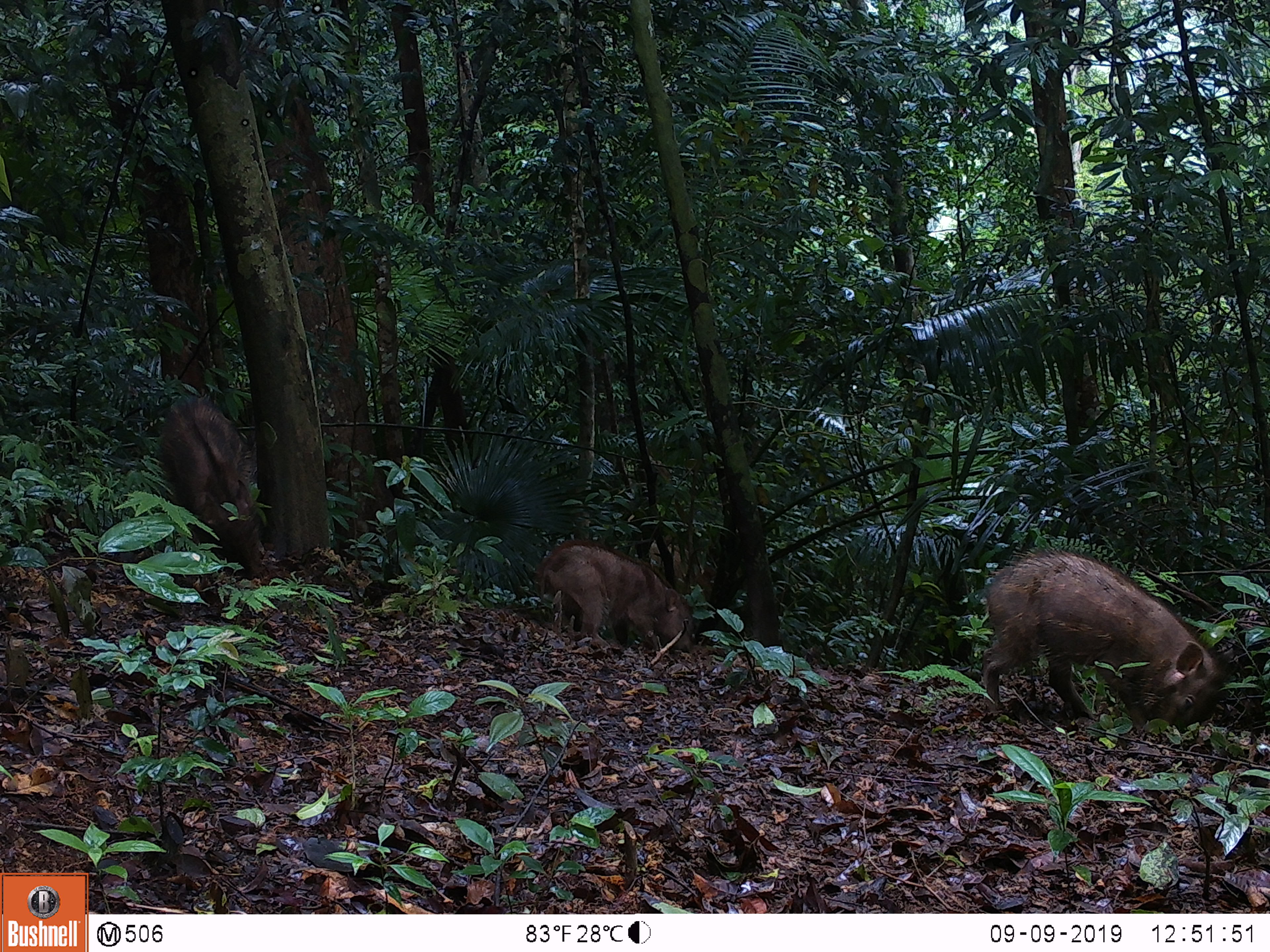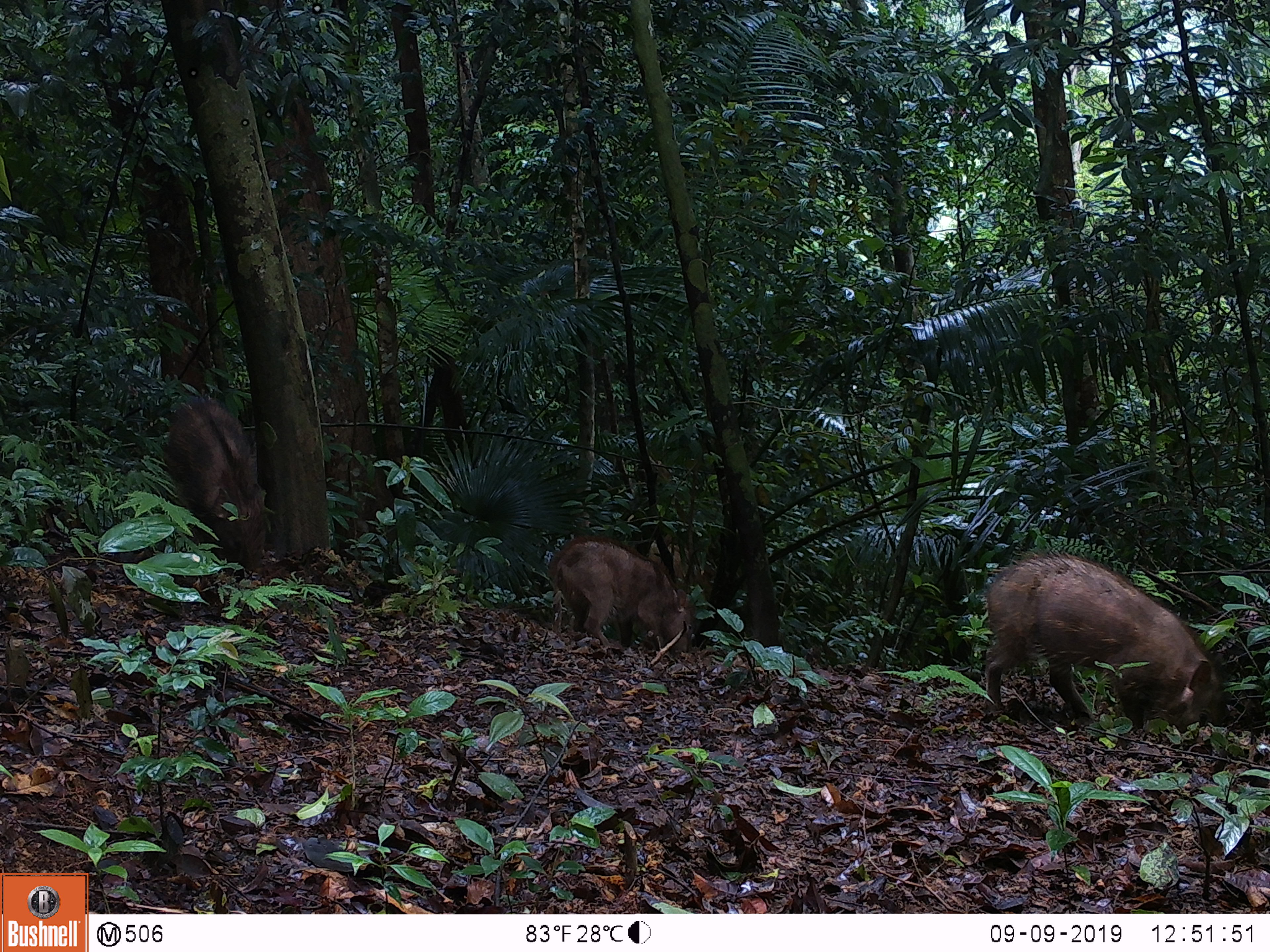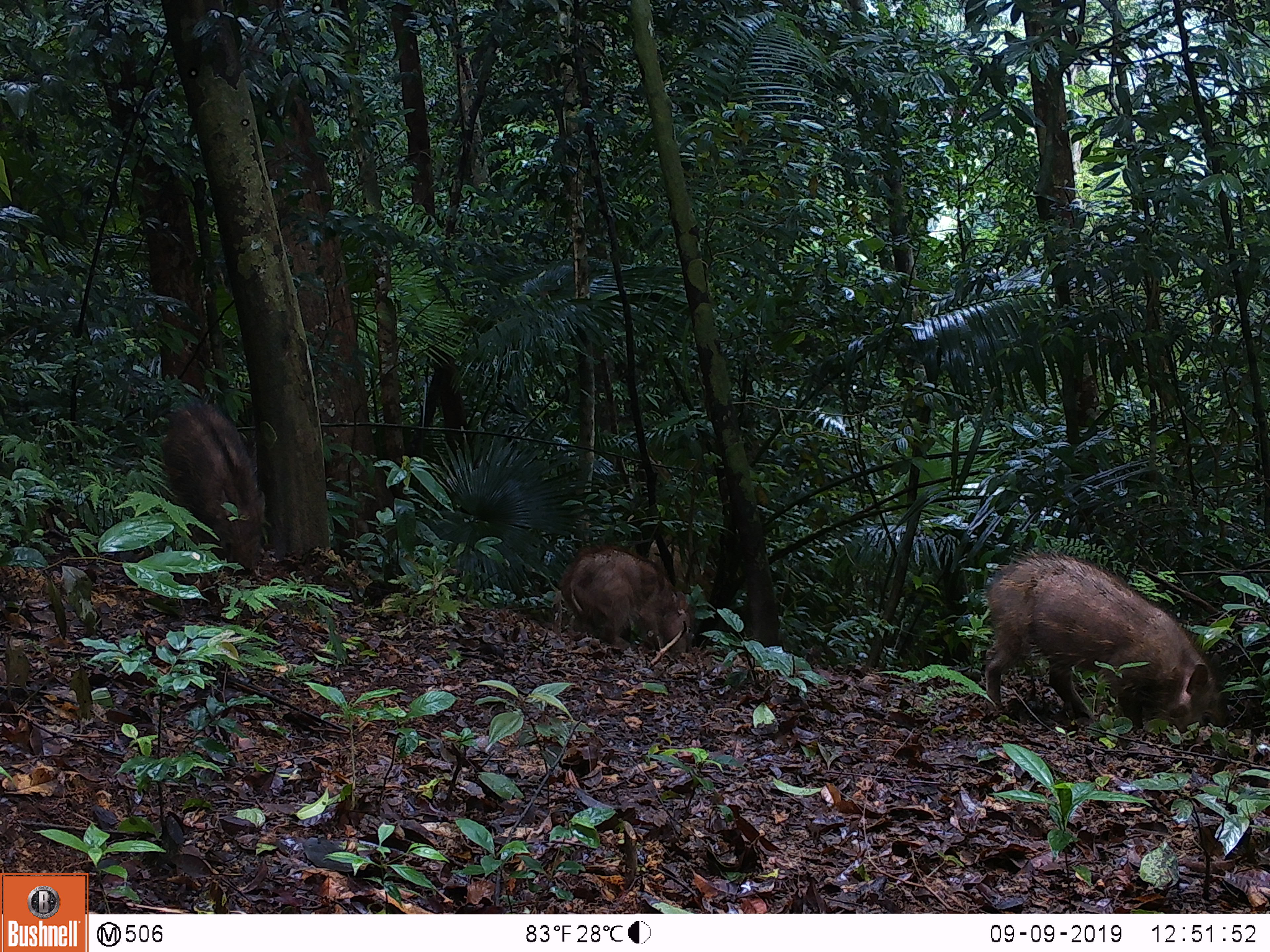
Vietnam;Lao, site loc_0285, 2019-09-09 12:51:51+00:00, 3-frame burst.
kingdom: Animalia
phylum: Chordata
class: Mammalia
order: Artiodactyla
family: Suidae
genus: Sus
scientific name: Sus scrofa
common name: eurasian wild pig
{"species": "eurasian wild pig (Sus scrofa)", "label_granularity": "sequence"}